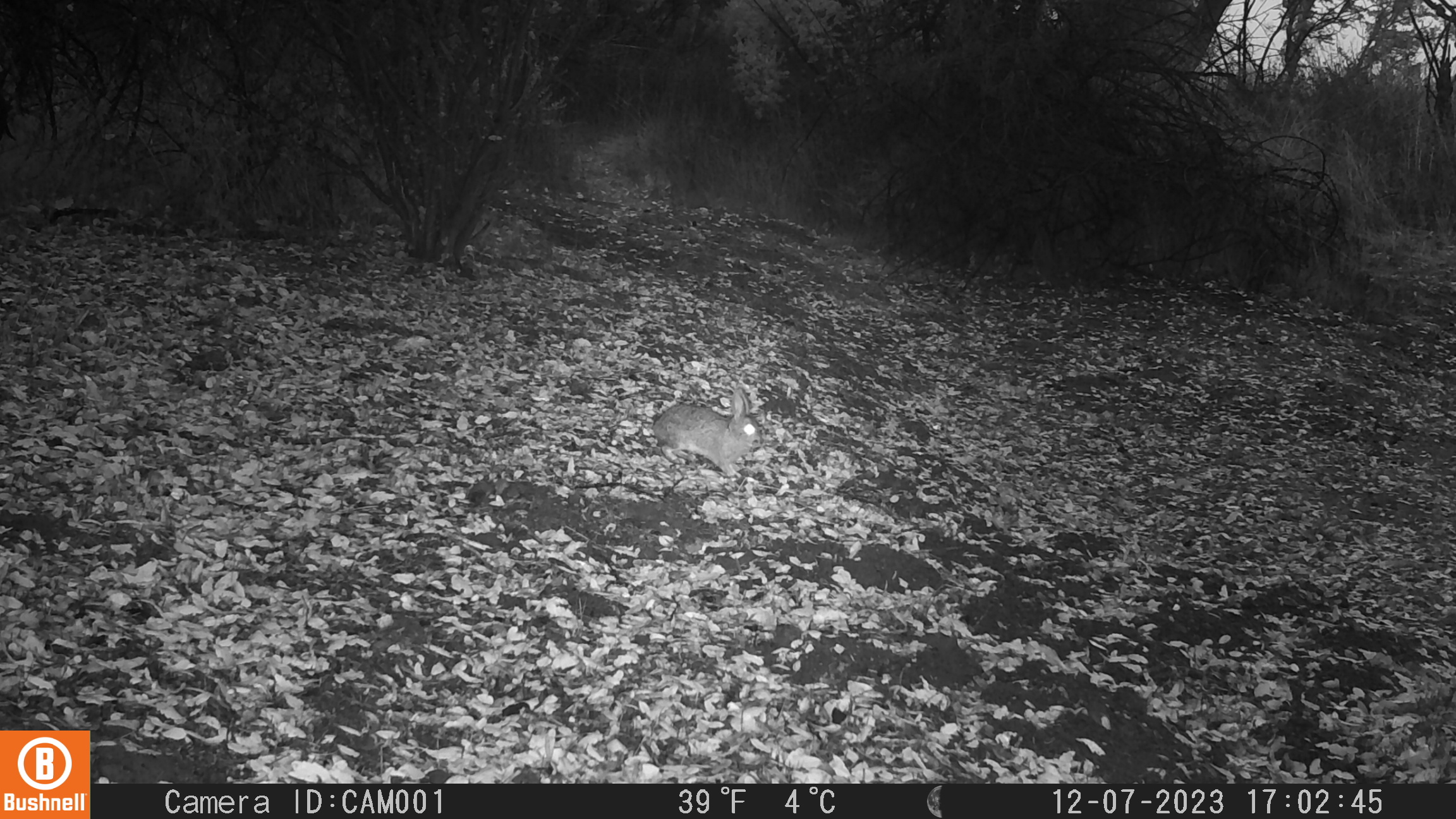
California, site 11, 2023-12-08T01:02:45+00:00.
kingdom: Animalia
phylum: Chordata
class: Mammalia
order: Lagomorpha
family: Leporidae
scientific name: Leporidae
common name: rabbit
Rabbit (Leporidae).